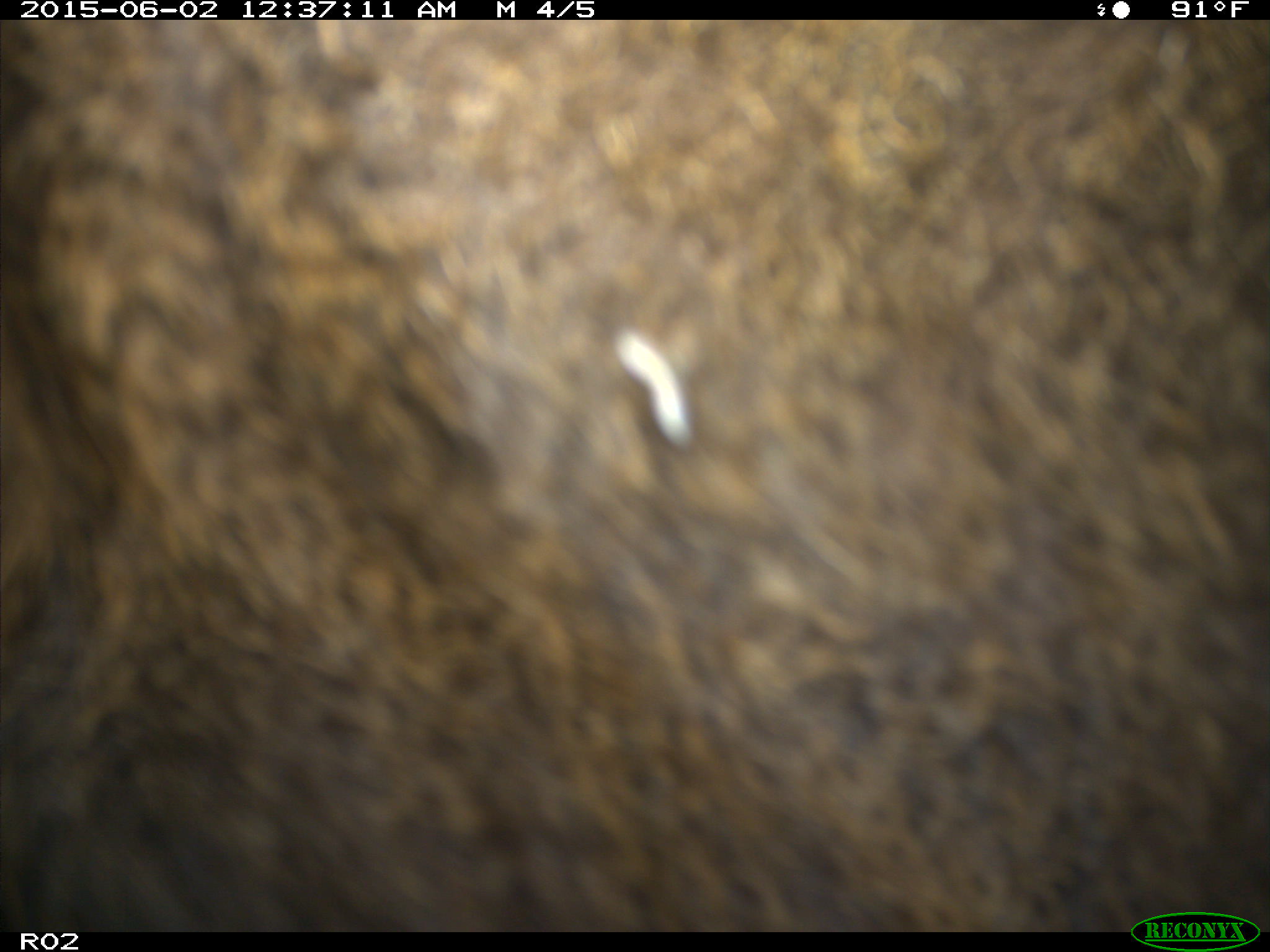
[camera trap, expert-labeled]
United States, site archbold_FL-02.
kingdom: Animalia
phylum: Chordata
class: Mammalia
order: Artiodactyla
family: Bovidae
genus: Bos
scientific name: Bos taurus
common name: domestic cow